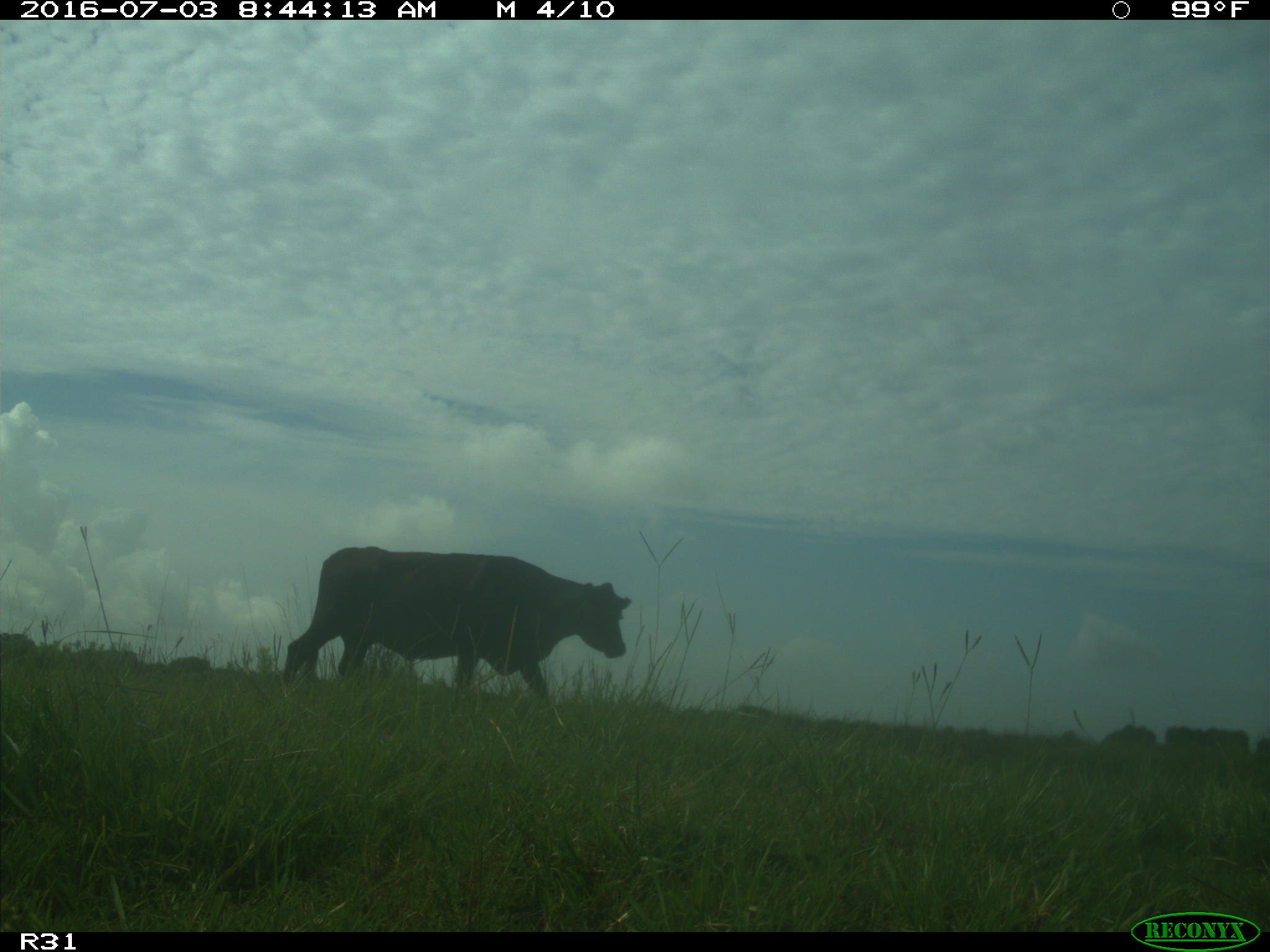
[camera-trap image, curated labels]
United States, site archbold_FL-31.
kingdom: Animalia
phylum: Chordata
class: Mammalia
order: Artiodactyla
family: Bovidae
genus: Bos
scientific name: Bos taurus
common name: domestic cow